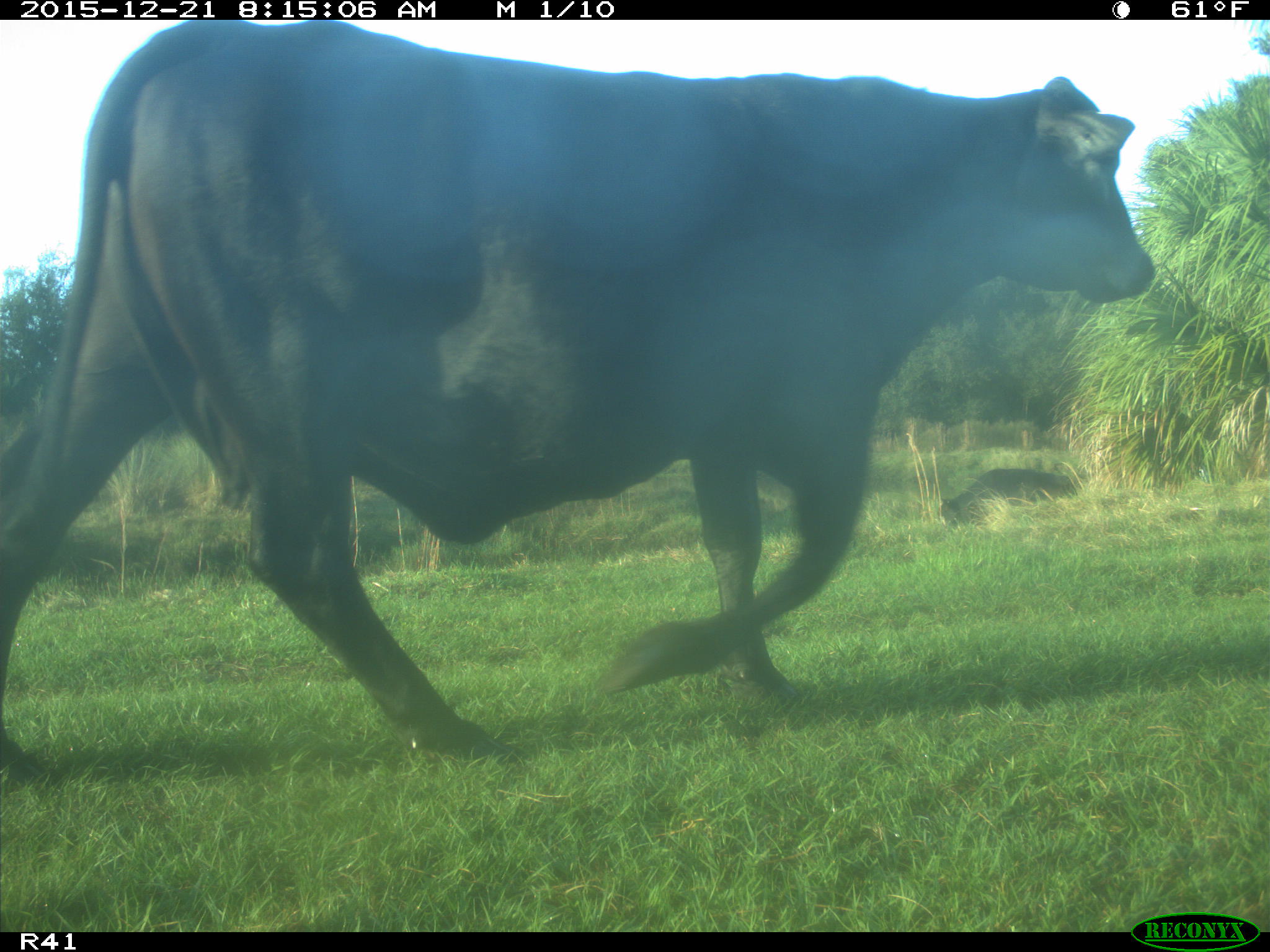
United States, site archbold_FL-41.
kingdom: Animalia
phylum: Chordata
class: Mammalia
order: Artiodactyla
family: Bovidae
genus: Bos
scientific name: Bos taurus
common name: domestic cow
Bos taurus (domestic cow).